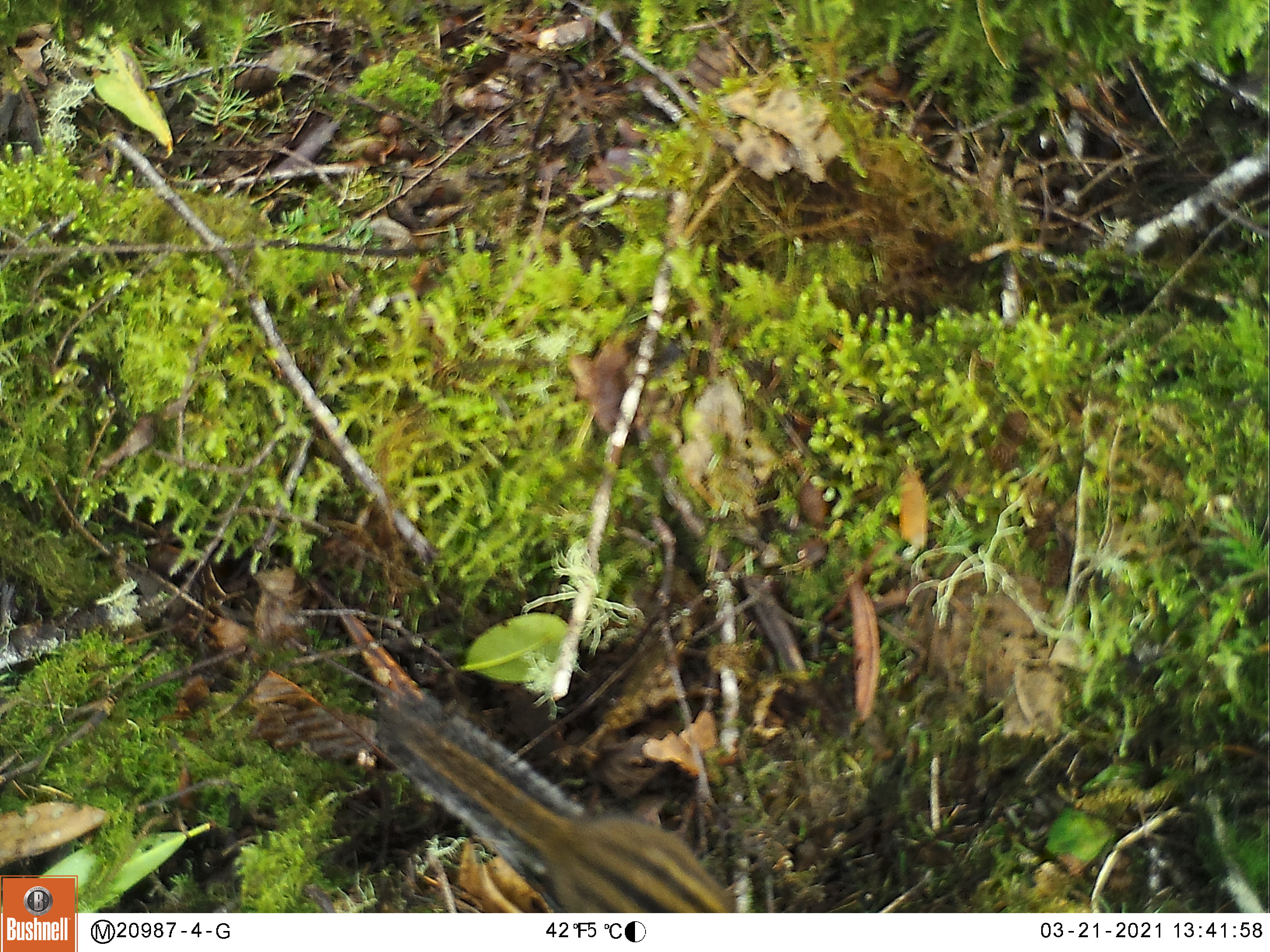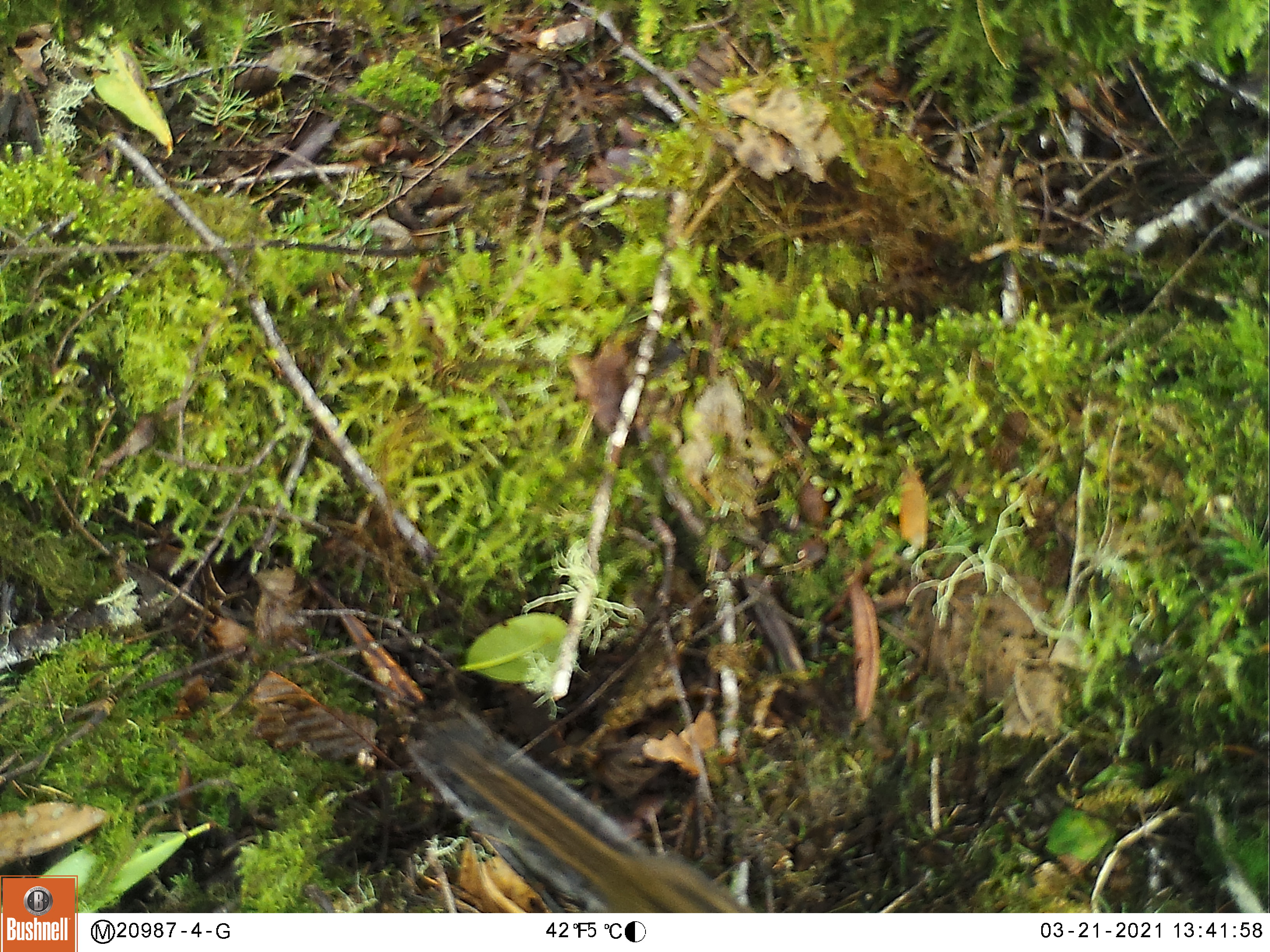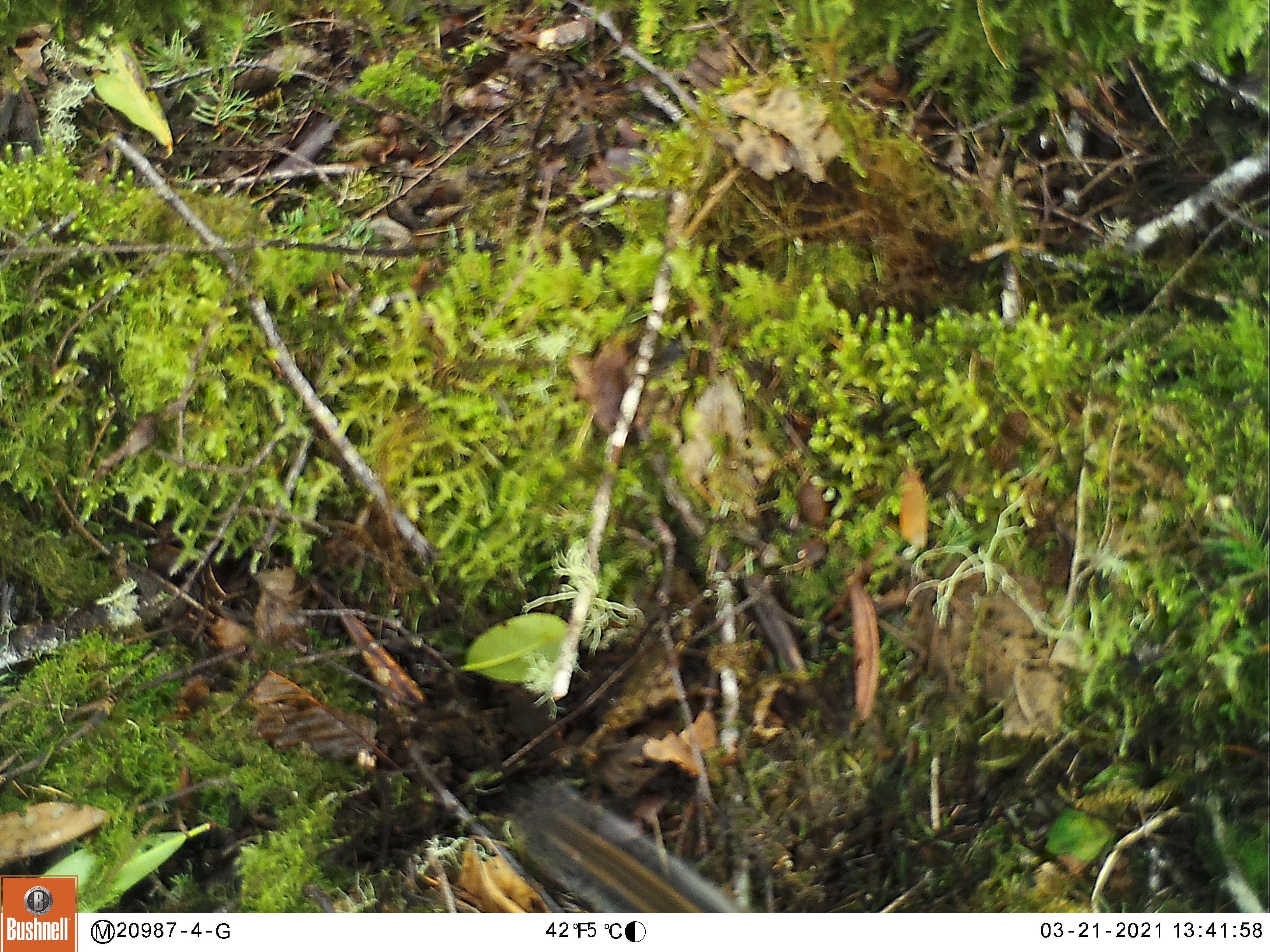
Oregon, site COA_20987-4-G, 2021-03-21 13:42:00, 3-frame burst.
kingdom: Animalia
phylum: Chordata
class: Mammalia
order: Rodentia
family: Sciuridae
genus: Neotamias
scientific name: Neotamias townsendii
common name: townsend's chipmunk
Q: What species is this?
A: Townsend's chipmunk (Neotamias townsendii).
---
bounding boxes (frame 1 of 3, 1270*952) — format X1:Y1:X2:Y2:
townsend's chipmunk: 366:696:739:905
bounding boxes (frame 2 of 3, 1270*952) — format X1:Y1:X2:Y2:
townsend's chipmunk: 397:705:749:907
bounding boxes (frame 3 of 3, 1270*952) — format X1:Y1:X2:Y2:
townsend's chipmunk: 505:777:738:903